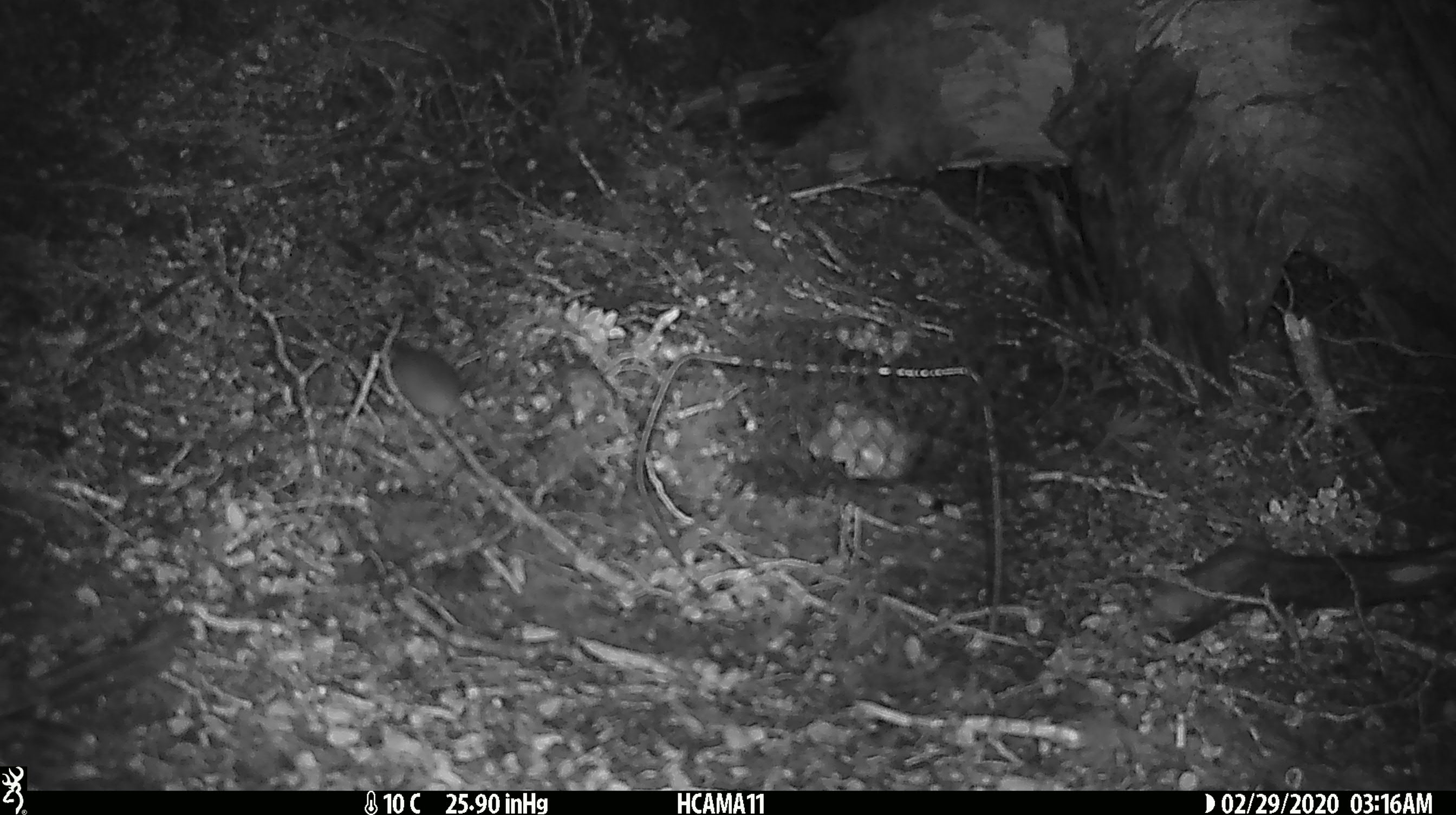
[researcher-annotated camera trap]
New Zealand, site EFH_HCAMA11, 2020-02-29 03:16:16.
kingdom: Animalia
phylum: Chordata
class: Mammalia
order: Rodentia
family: Muridae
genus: Mus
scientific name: Mus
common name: mouse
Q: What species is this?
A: Mouse (Mus).